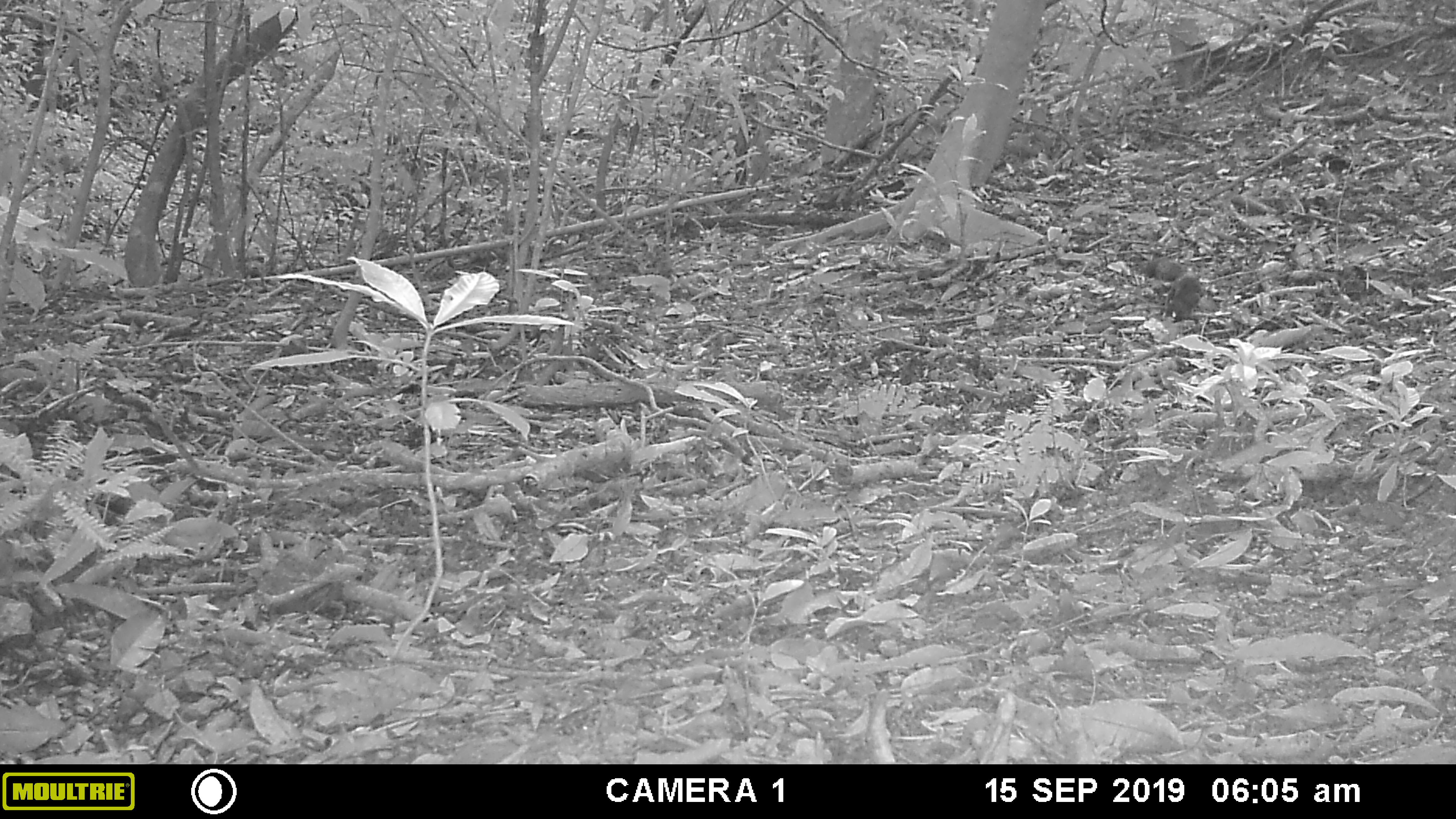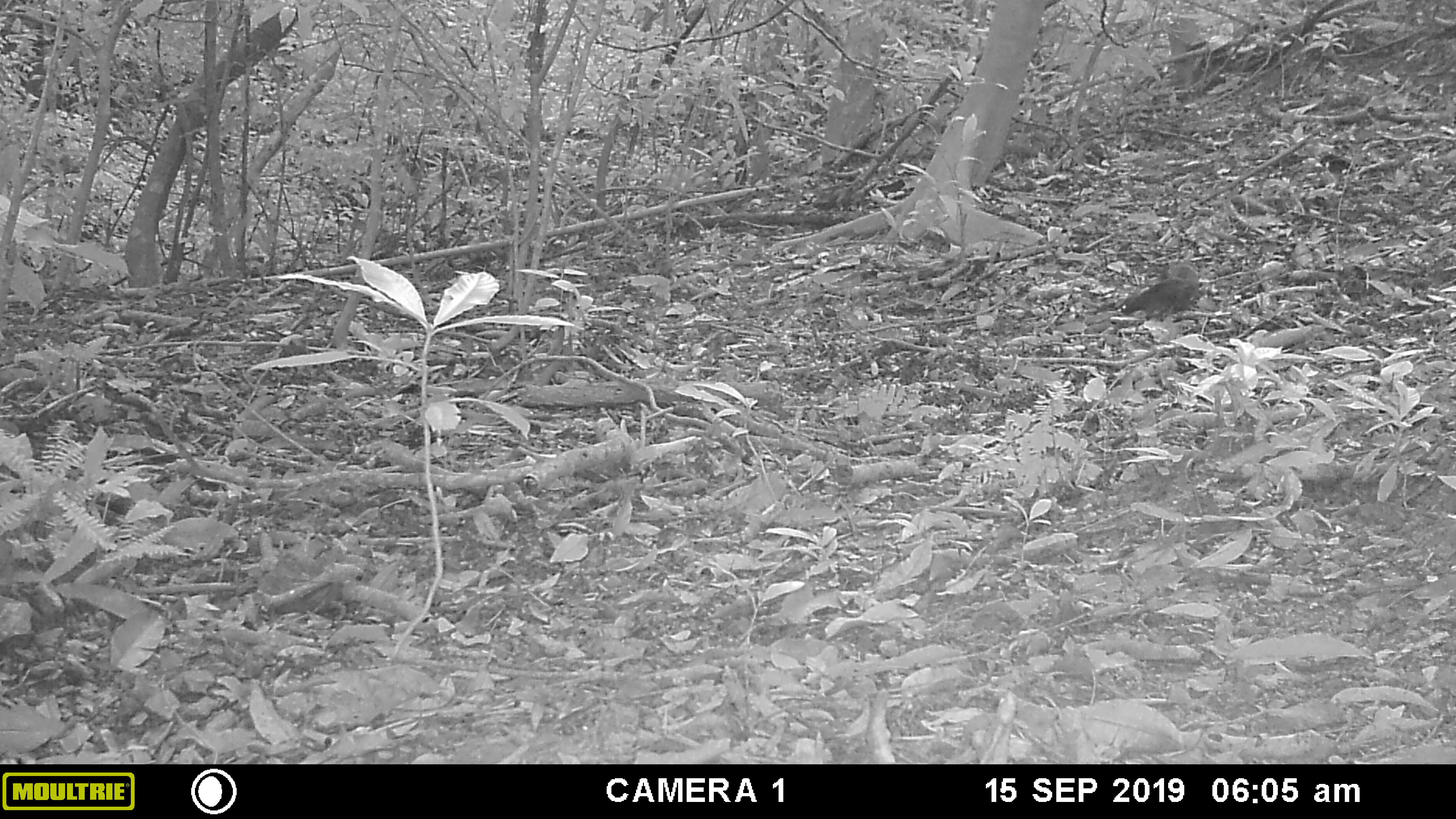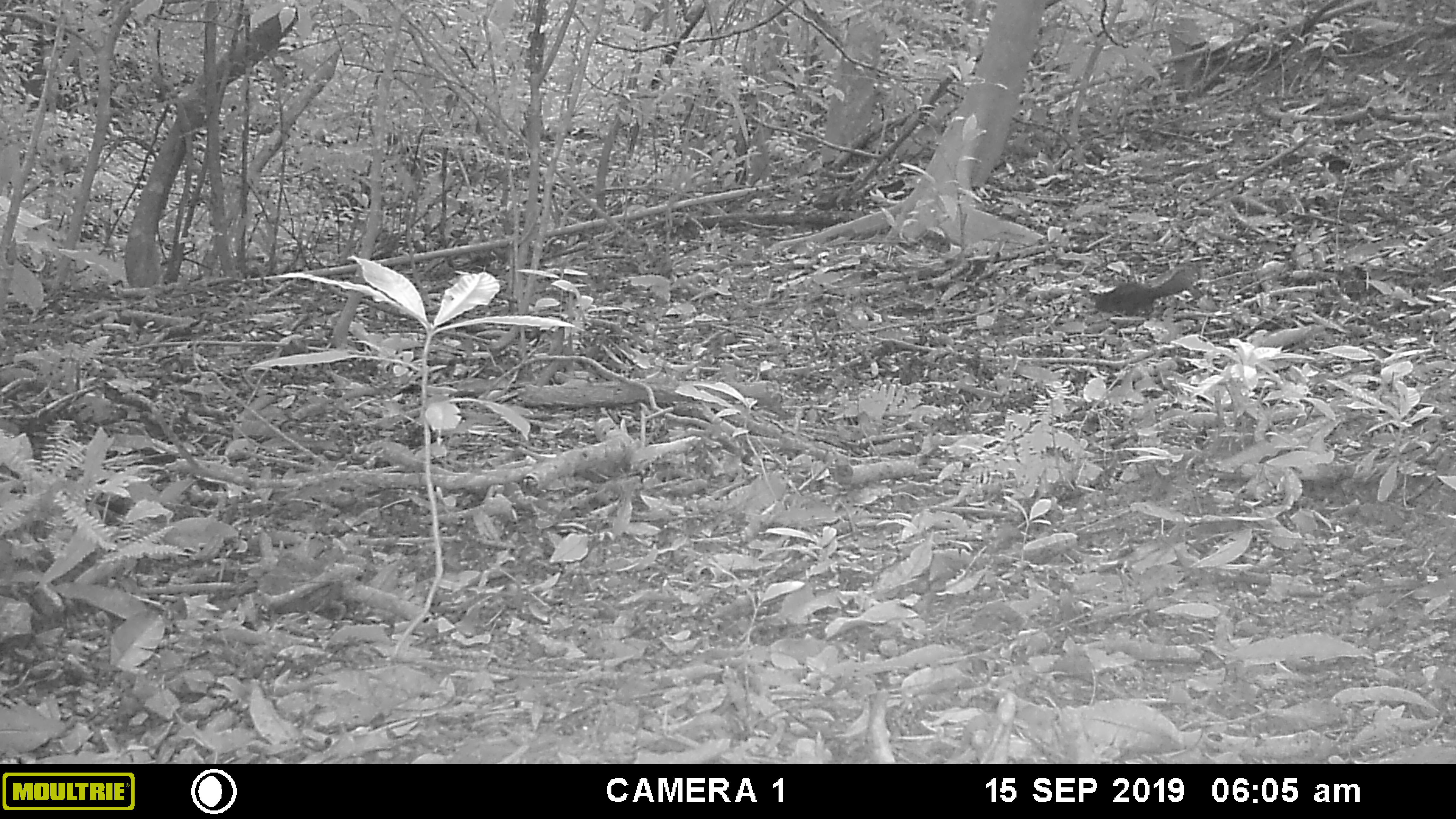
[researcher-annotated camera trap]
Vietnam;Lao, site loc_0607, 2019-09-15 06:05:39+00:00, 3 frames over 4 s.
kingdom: Animalia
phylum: Chordata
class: Mammalia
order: Rodentia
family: Sciuridae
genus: Callosciurus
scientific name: Callosciurus erythraeus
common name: pallas's squirrel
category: pallass squirrel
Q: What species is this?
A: Pallass squirrel (pallas's squirrel) (Callosciurus erythraeus).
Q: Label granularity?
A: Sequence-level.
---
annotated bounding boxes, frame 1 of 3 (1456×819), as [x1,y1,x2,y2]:
pallass squirrel: [1143,256,1204,324]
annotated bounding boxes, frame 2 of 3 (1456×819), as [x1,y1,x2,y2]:
pallass squirrel: [1116,262,1201,322]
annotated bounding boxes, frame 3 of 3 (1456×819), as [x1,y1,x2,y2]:
pallass squirrel: [1093,261,1201,319]